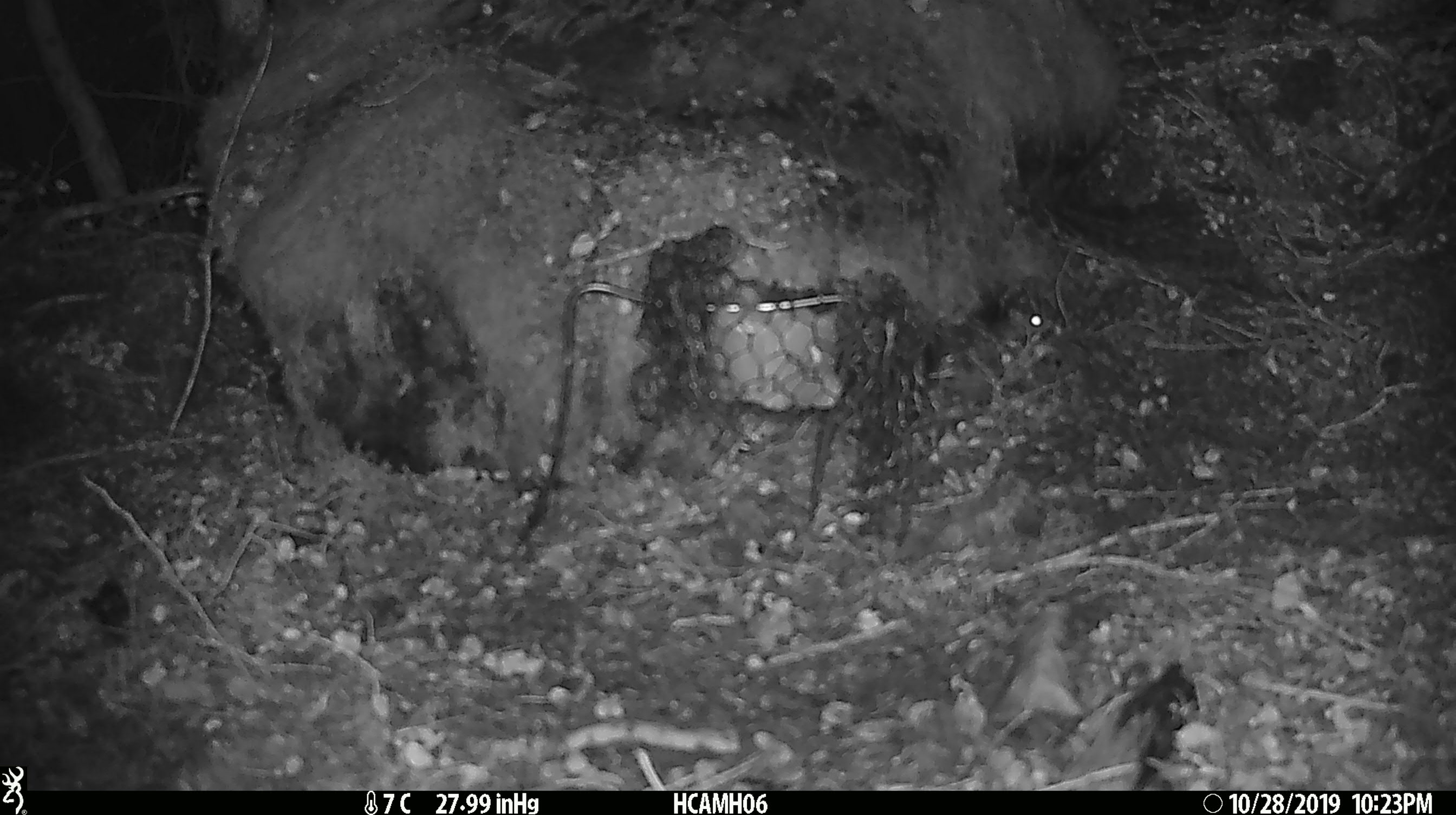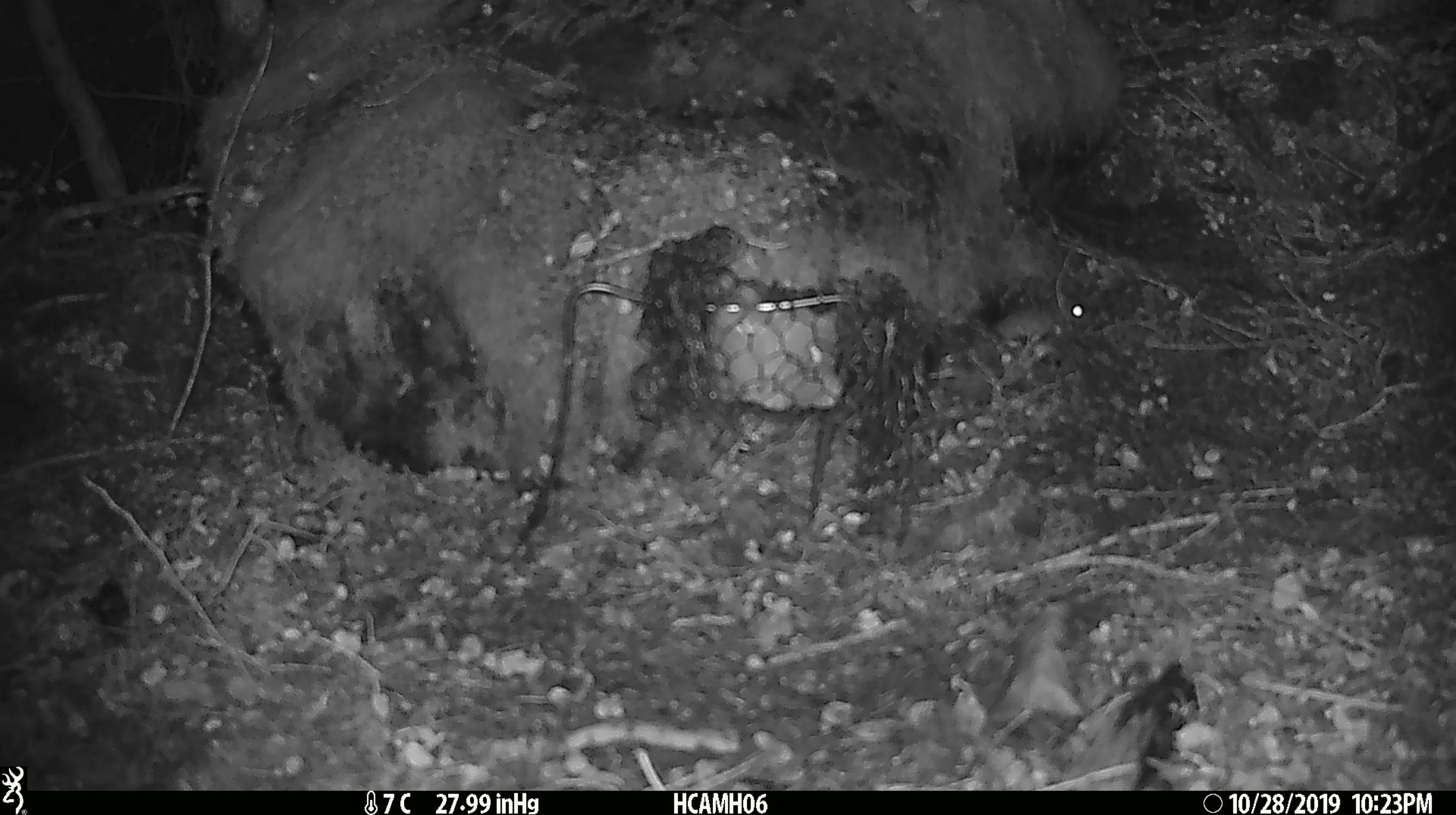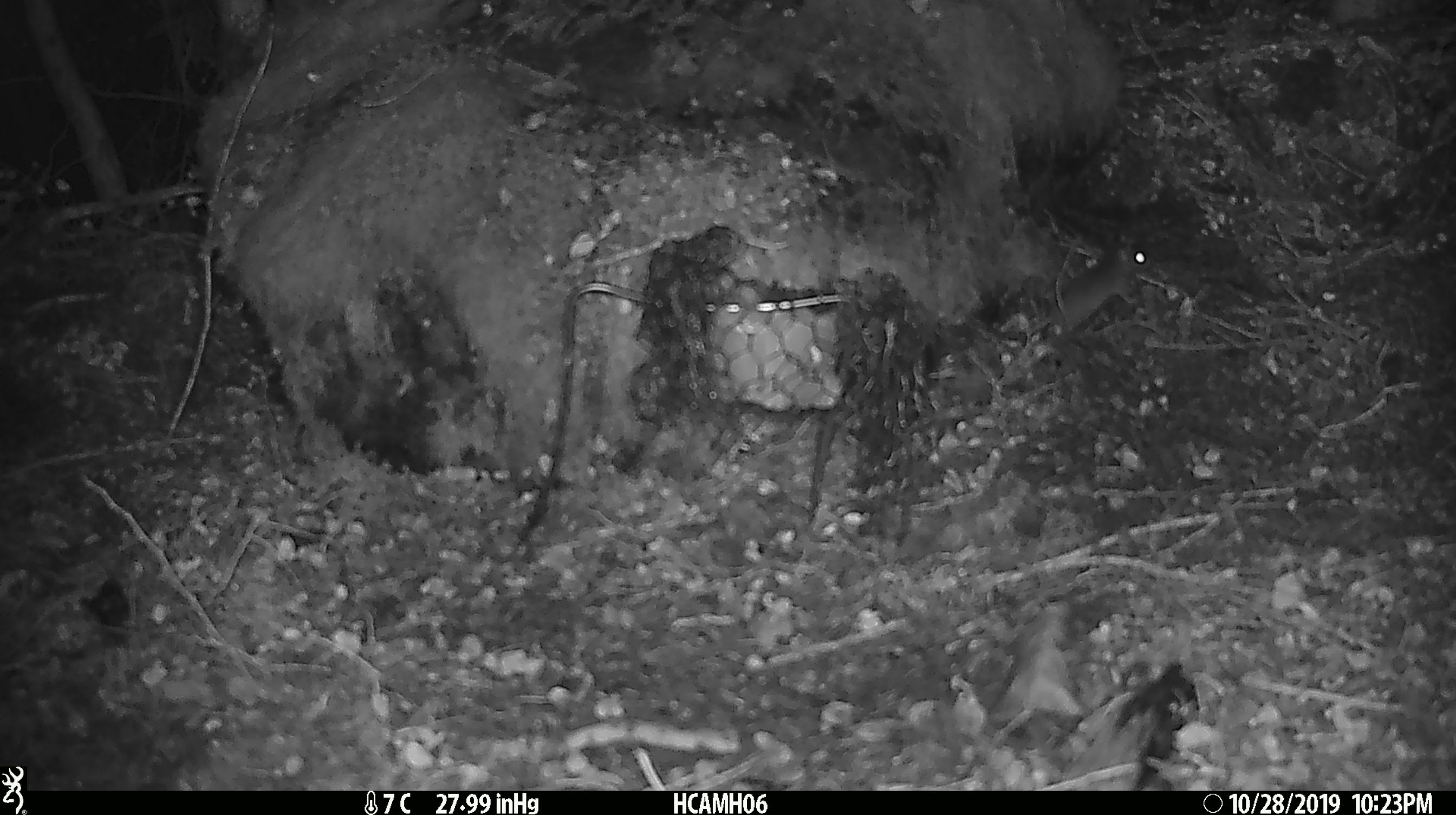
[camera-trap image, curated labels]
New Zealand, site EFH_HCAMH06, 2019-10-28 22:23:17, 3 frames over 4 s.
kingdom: Animalia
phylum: Chordata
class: Mammalia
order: Rodentia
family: Muridae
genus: Mus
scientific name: Mus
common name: mouse